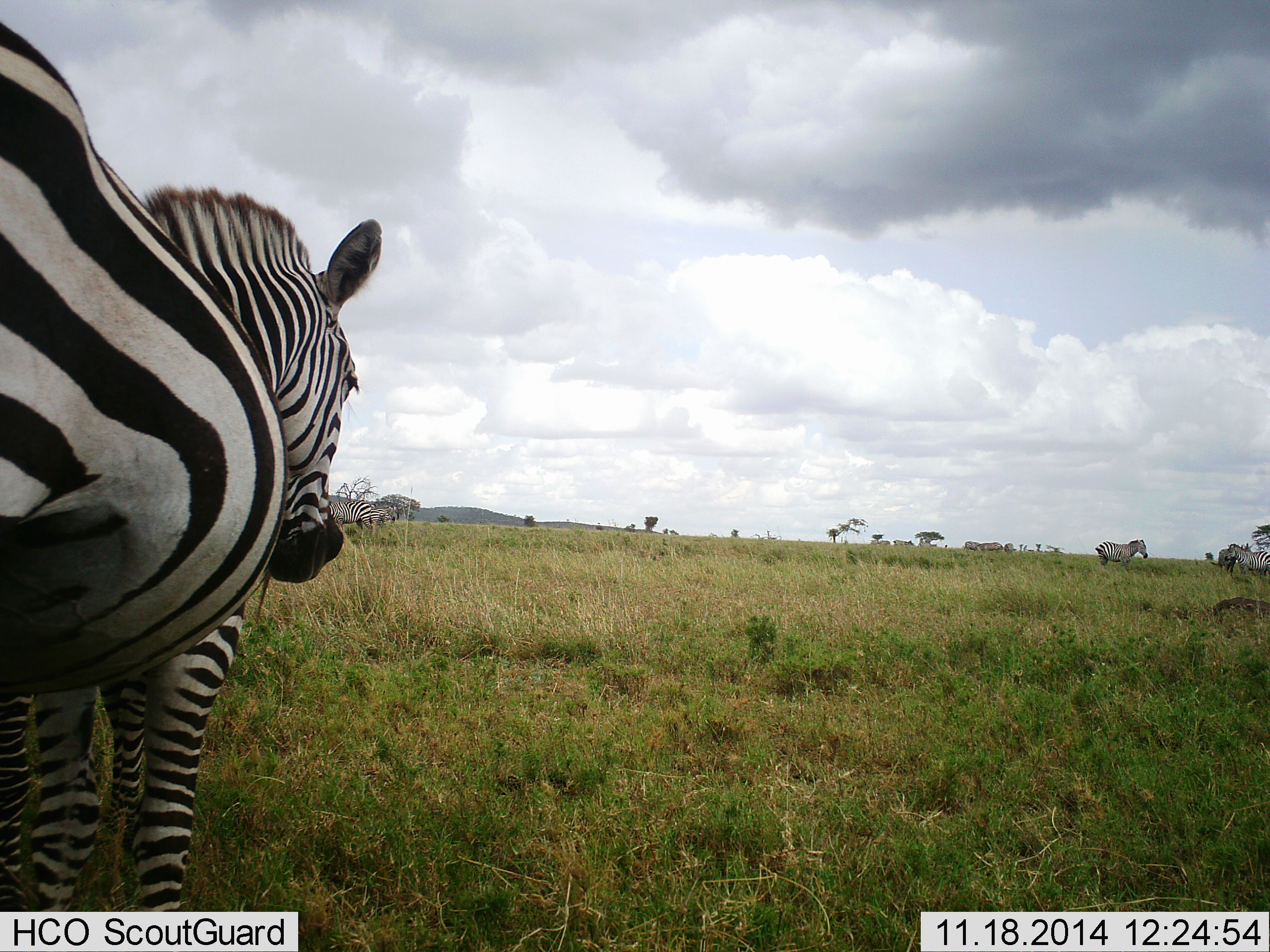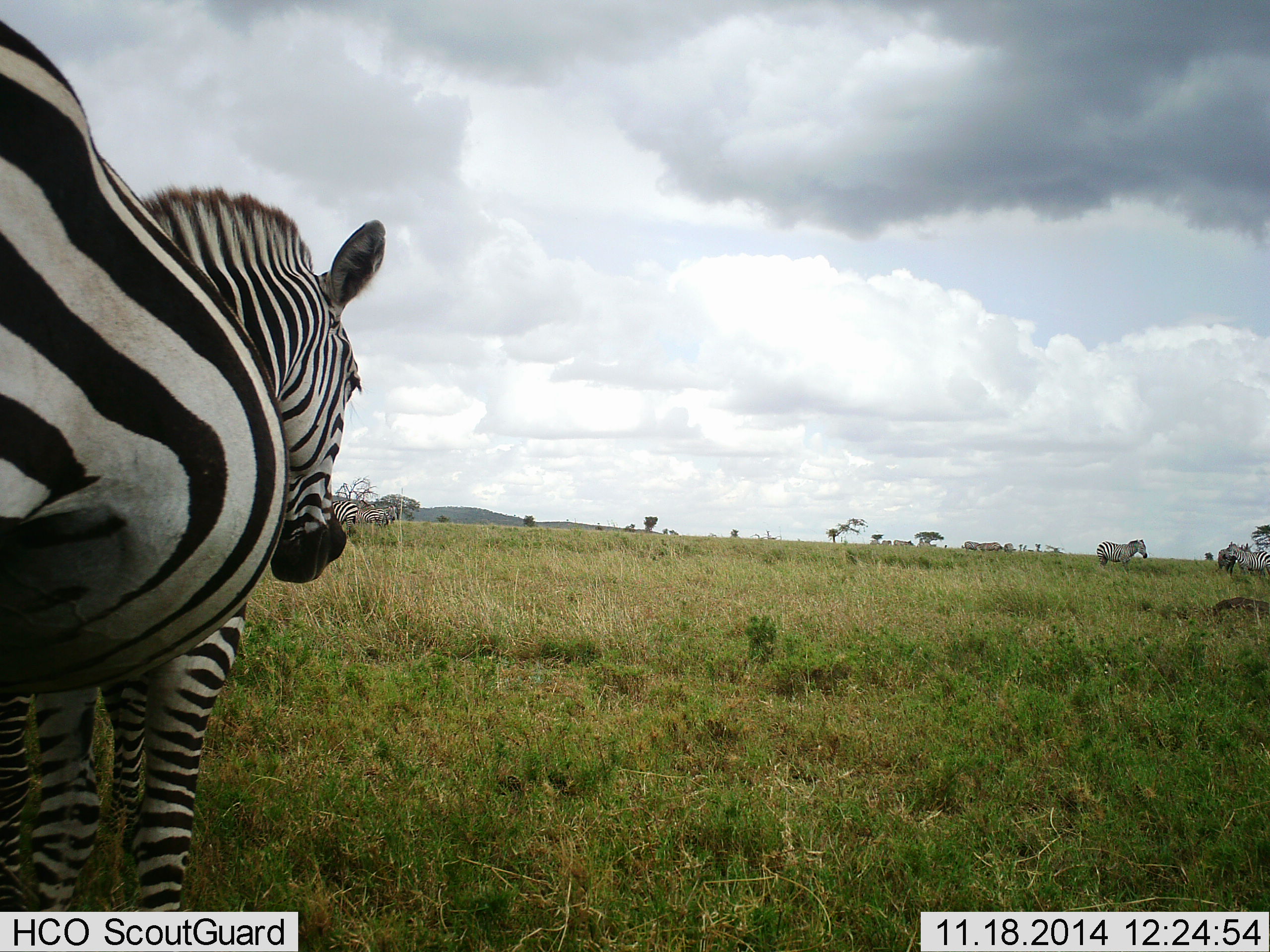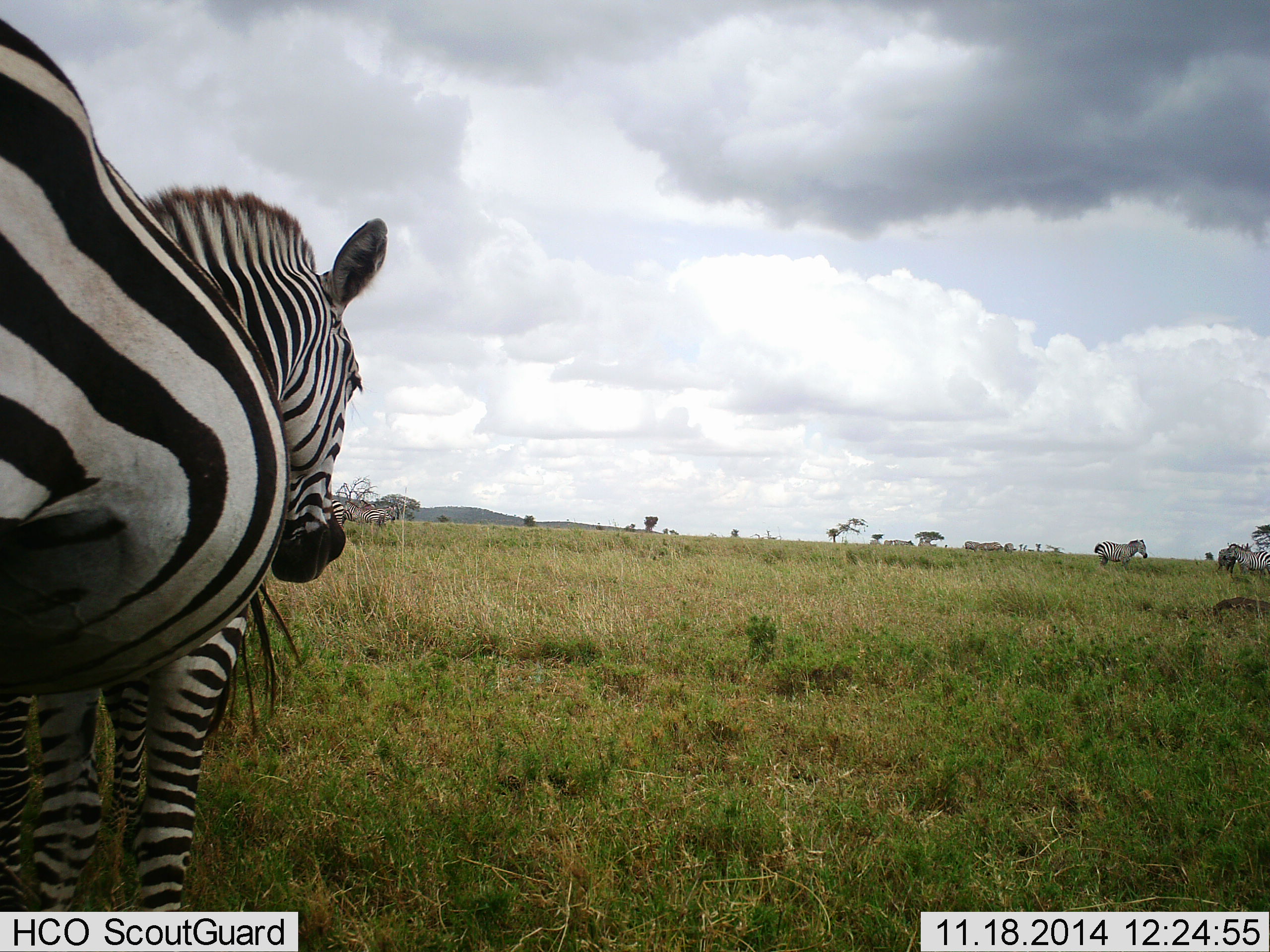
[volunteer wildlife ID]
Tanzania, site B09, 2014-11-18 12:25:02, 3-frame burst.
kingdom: Animalia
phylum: Chordata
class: Mammalia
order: Perissodactyla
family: Equidae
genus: Equus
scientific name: Equus quagga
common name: plains zebra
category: zebra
Zebra (plains zebra) (Equus quagga), count 5. Behavior (volunteer vote fractions): standing 100%, resting 0%, moving 20%, interacting 0%. Young present (vote fraction): 0%. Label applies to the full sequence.